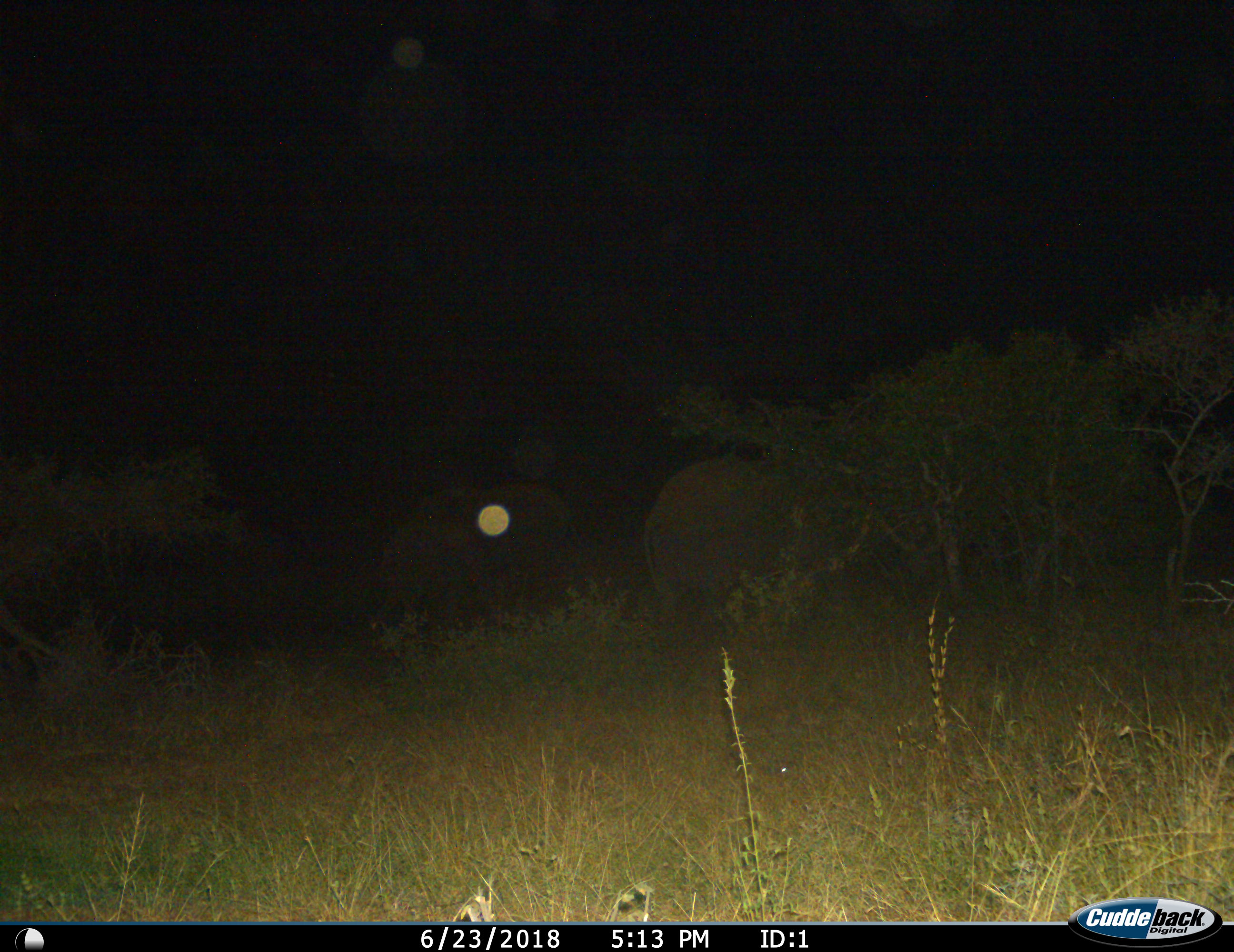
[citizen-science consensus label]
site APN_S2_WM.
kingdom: Animalia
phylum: Chordata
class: Mammalia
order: Proboscidea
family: Elephantidae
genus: Loxodonta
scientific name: Loxodonta africana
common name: african bush elephant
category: elephant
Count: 1.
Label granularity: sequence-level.